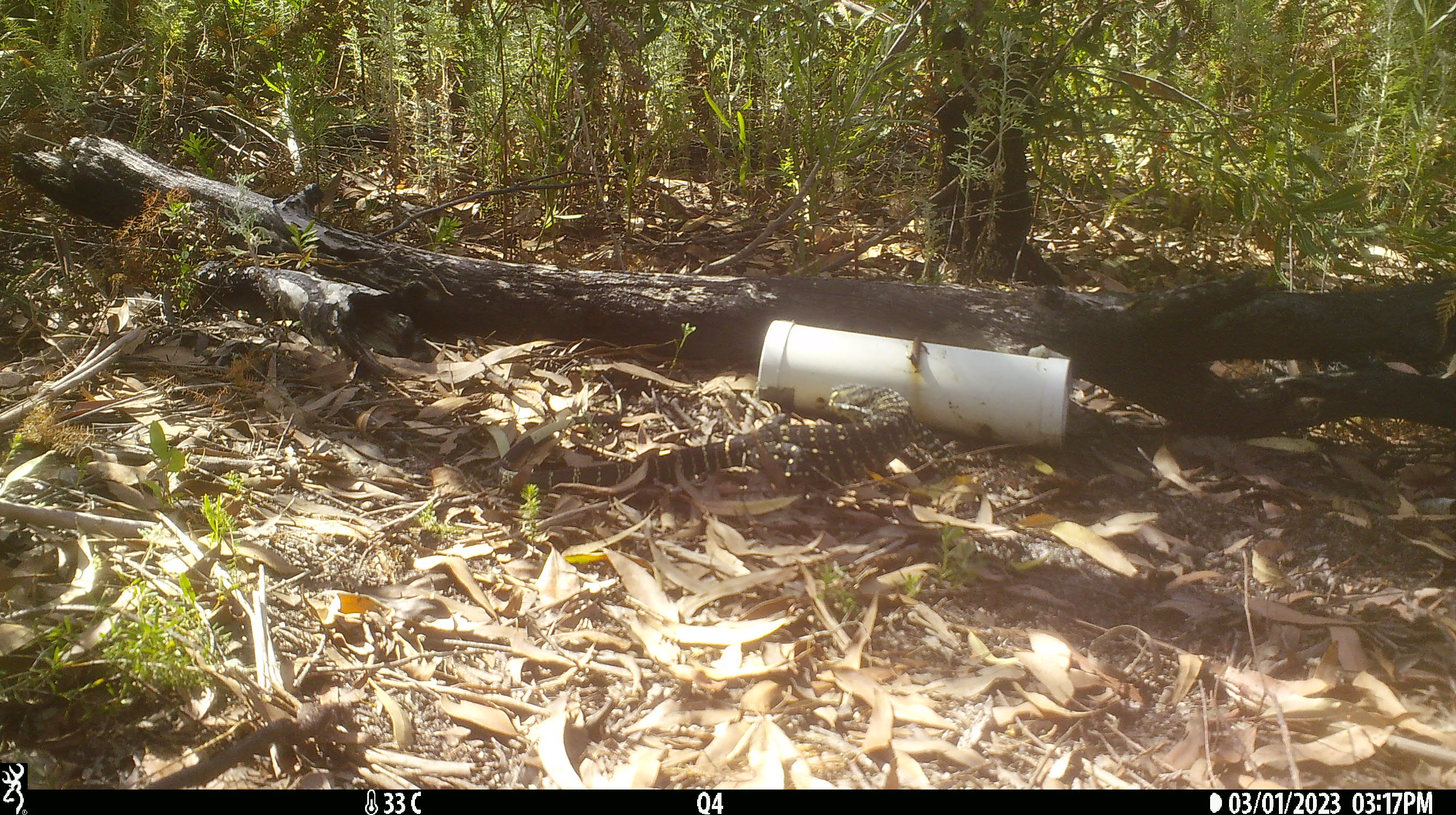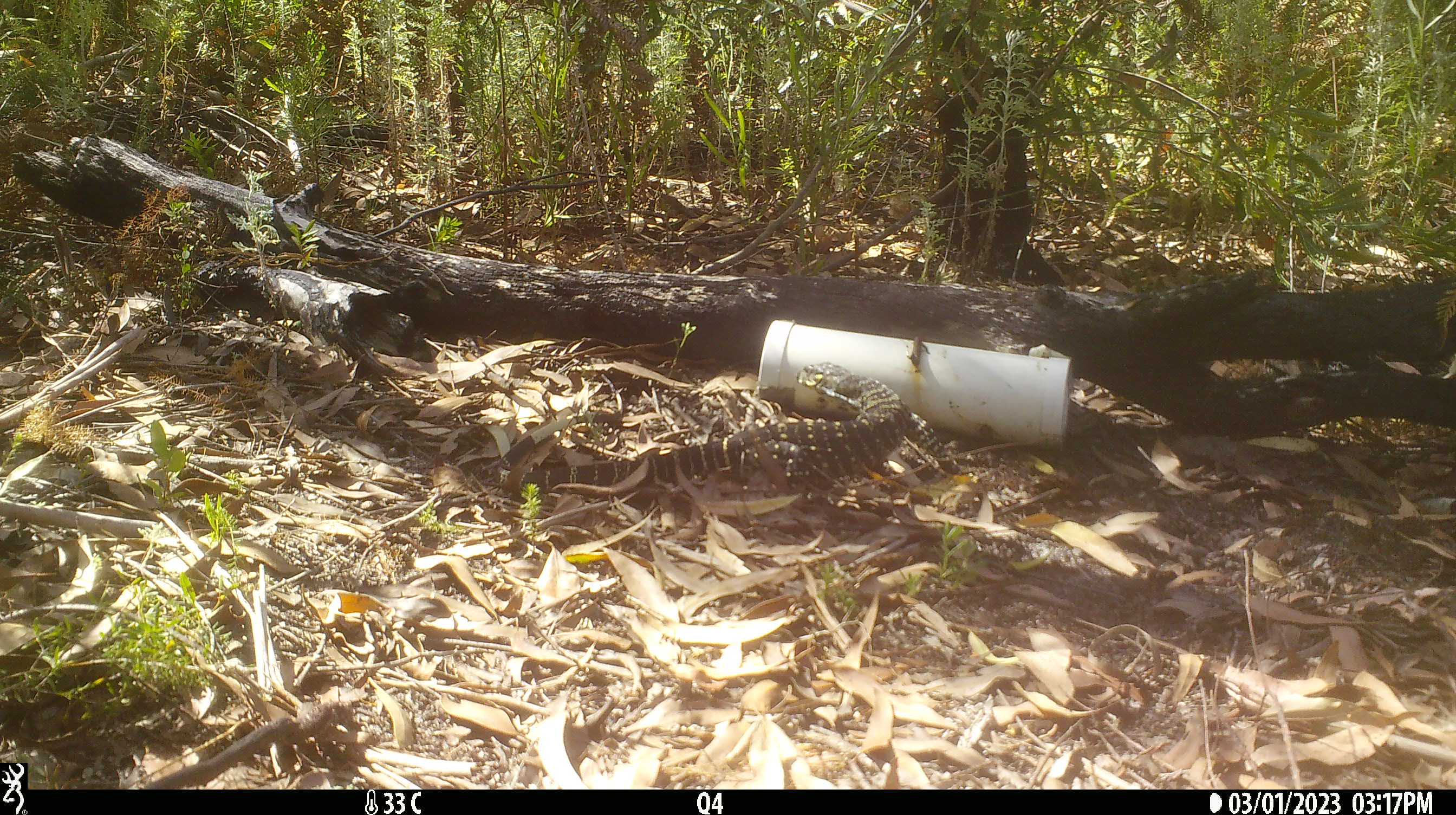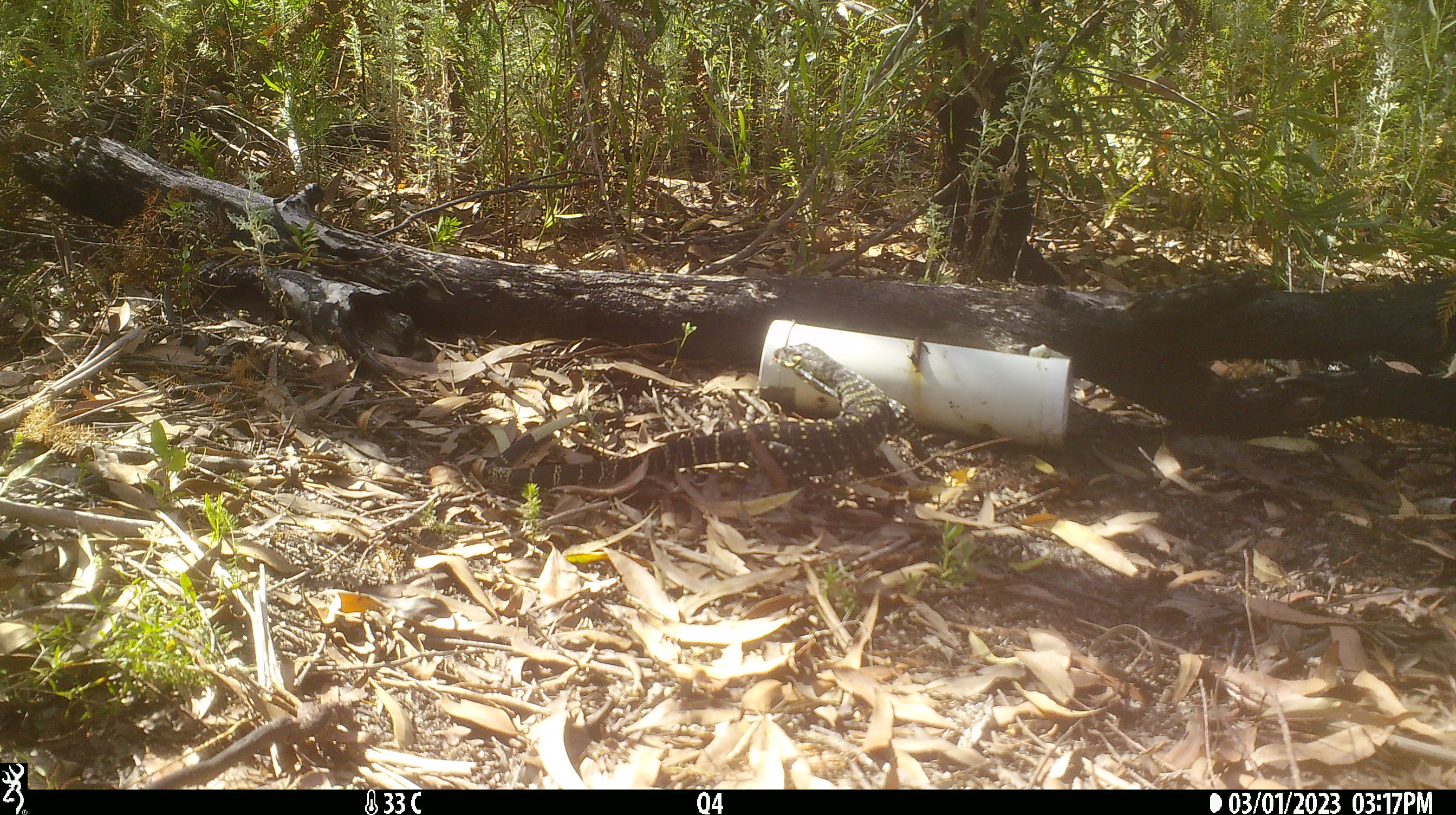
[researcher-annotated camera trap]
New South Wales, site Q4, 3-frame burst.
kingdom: Animalia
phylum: Chordata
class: Reptilia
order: Squamata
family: Varanidae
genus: Varanus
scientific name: Varanus varius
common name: lace monitor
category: goanna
Goanna (lace monitor) (Varanus varius).